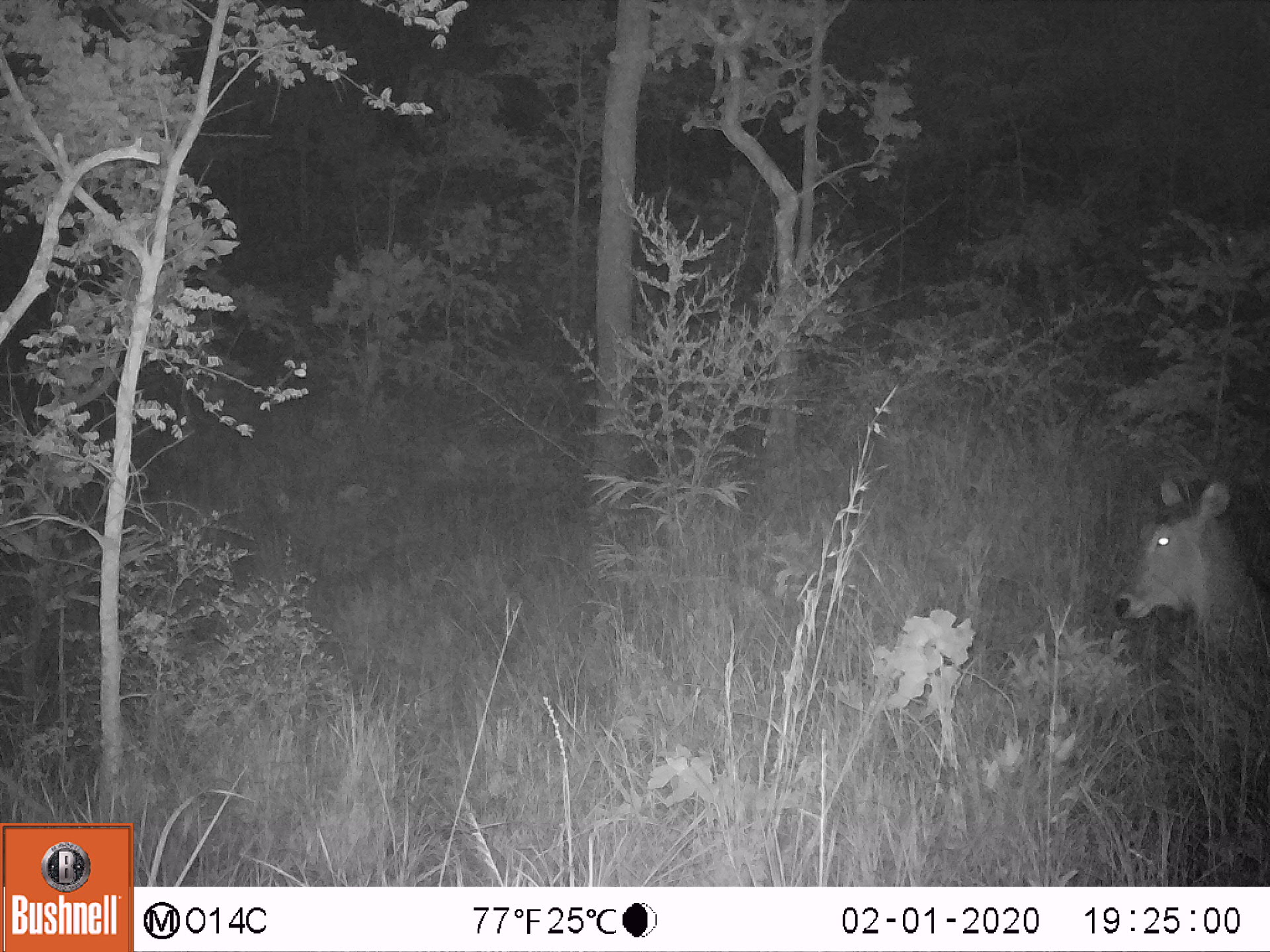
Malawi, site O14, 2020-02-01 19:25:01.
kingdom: Animalia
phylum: Chordata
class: Mammalia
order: Artiodactyla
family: Bovidae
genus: Kobus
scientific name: Kobus ellipsiprymnus ellipsiprymnus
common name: common waterbuck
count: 1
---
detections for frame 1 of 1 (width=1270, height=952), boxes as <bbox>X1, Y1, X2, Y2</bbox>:
common waterbuck: <bbox>1104, 469, 1262, 685</bbox>